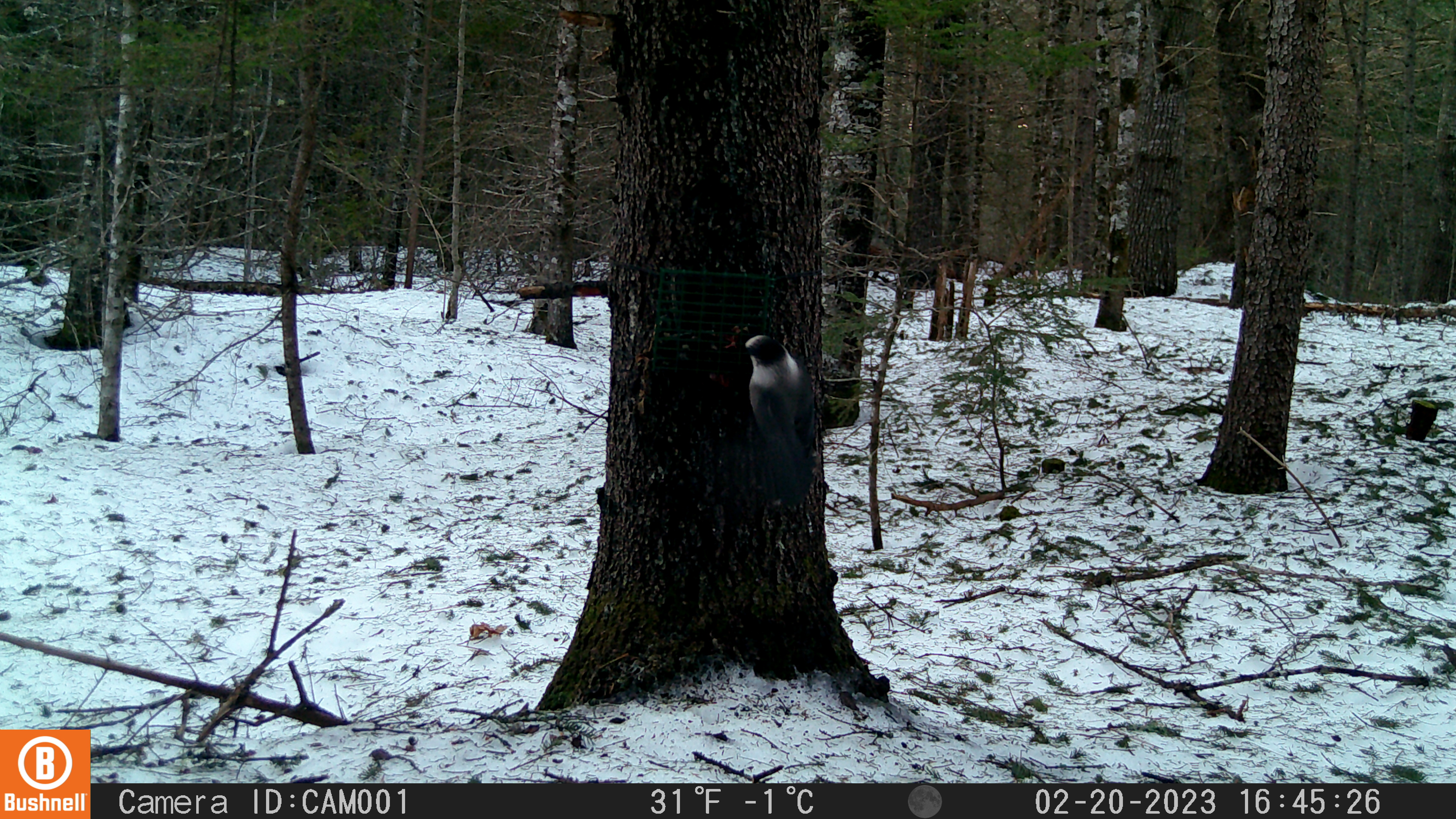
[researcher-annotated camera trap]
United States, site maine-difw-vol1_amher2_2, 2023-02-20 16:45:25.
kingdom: Animalia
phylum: Chordata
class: Aves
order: Passeriformes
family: Corvidae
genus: Perisoreus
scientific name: Perisoreus canadensis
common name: canada jay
Canada jay (Perisoreus canadensis).